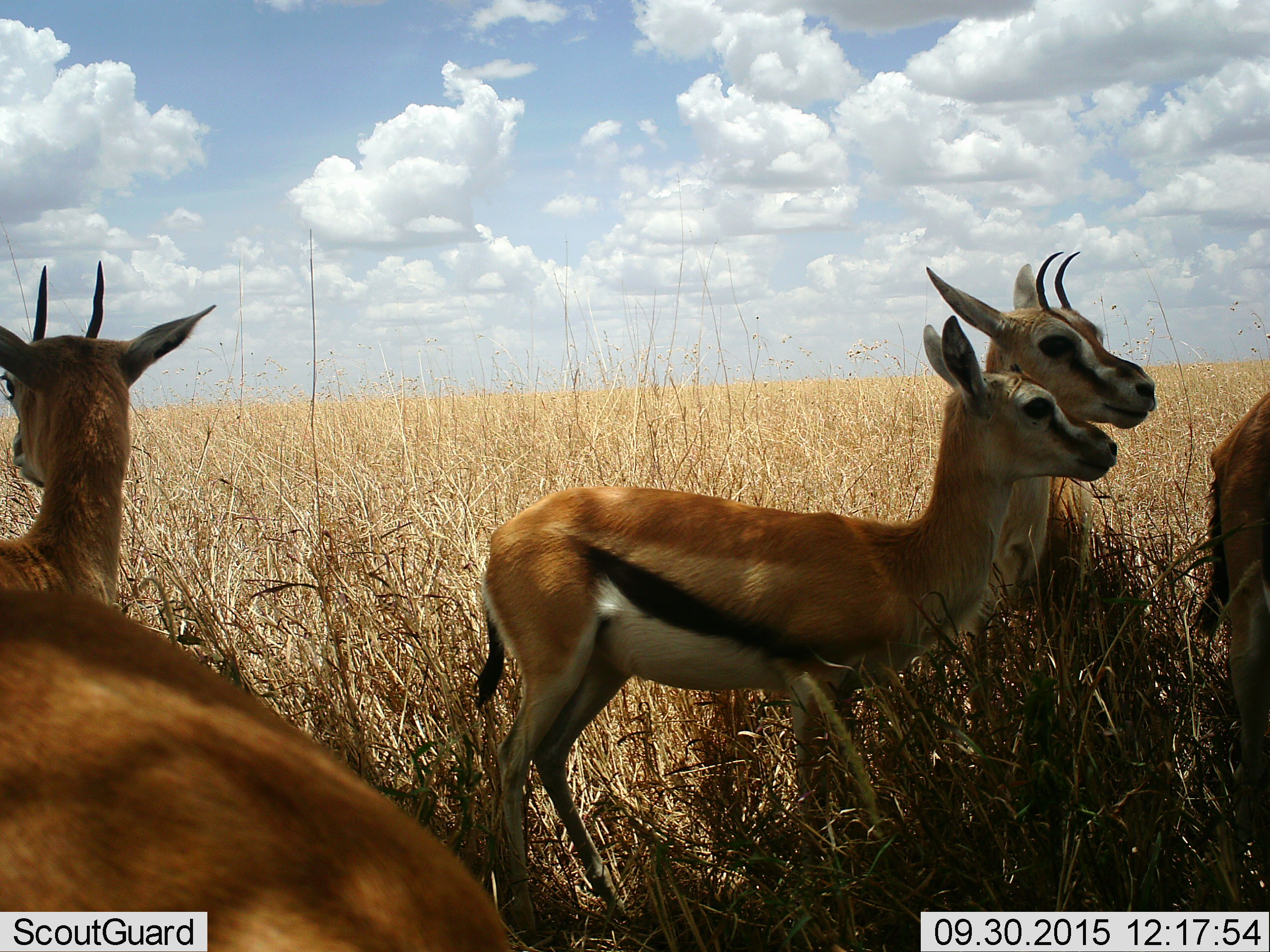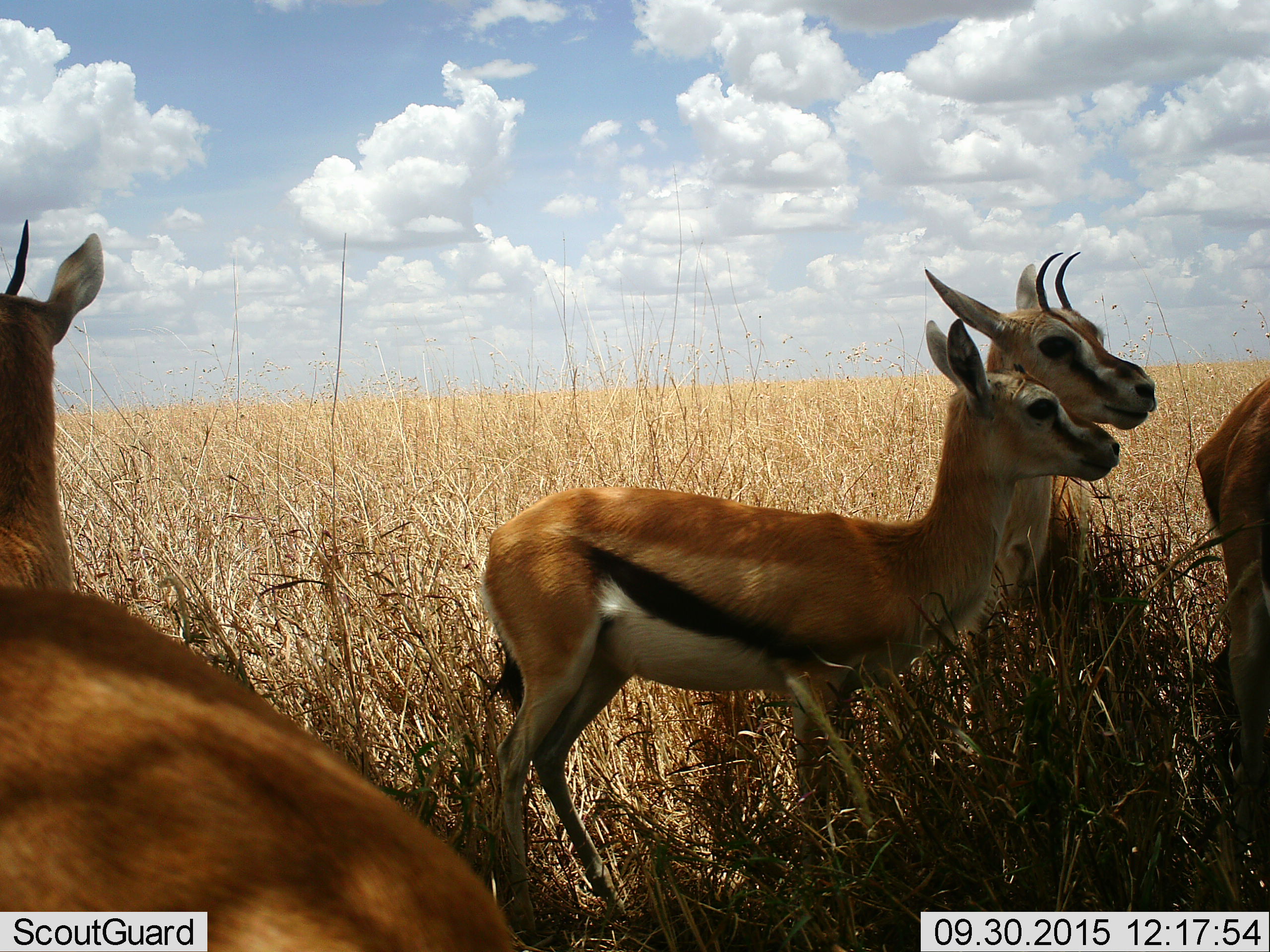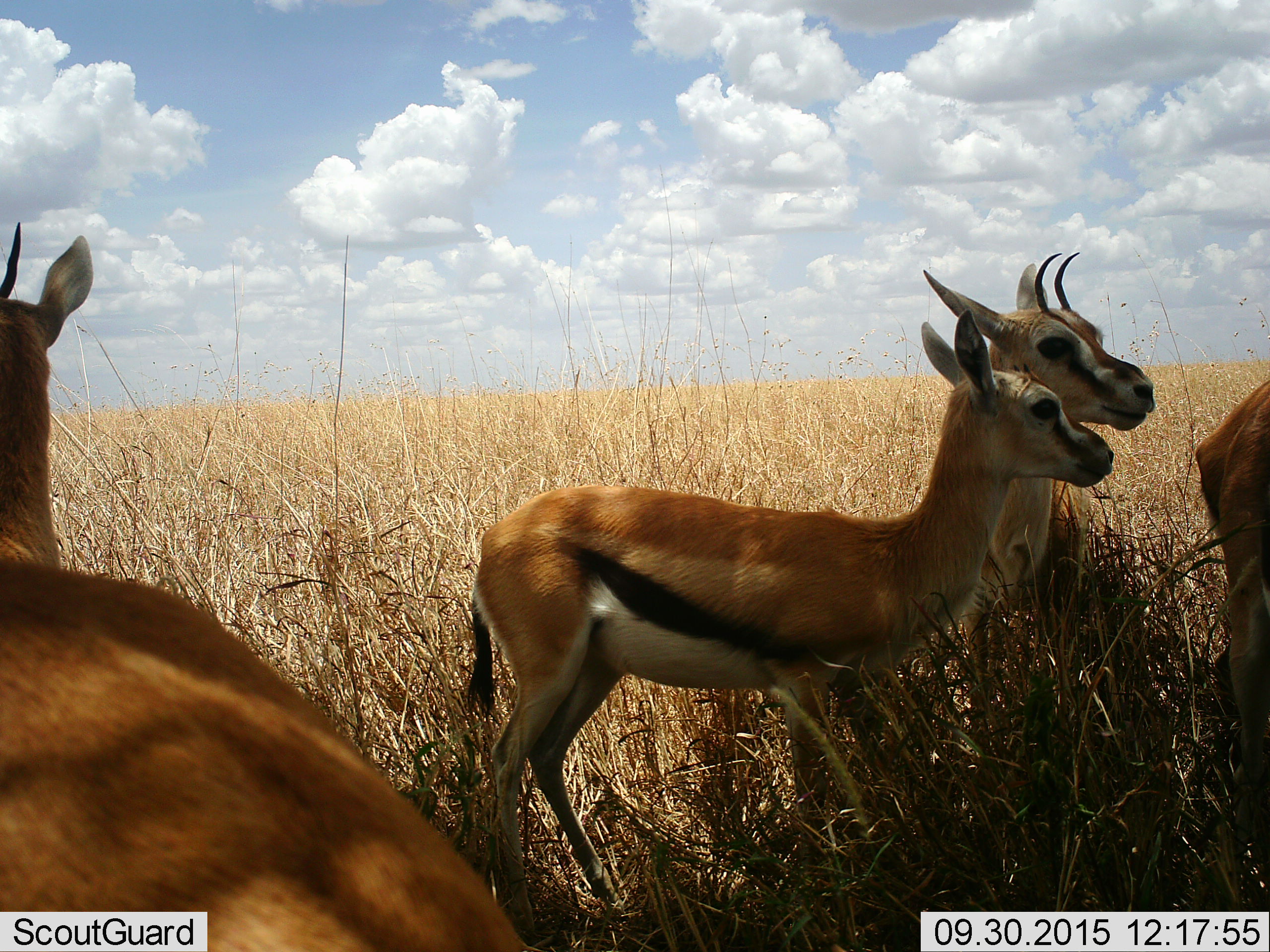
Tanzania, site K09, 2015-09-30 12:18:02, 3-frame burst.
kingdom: Animalia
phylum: Chordata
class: Mammalia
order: Artiodactyla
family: Bovidae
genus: Eudorcas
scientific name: Eudorcas thomsonii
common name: thomson's gazelle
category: gazellethomsons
Gazellethomsons (thomson's gazelle) (Eudorcas thomsonii), count 5. Behavior (volunteer vote fractions): standing 100%, resting 0%, moving 0%, interacting 0%. Young present (vote fraction): 50%. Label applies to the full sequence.